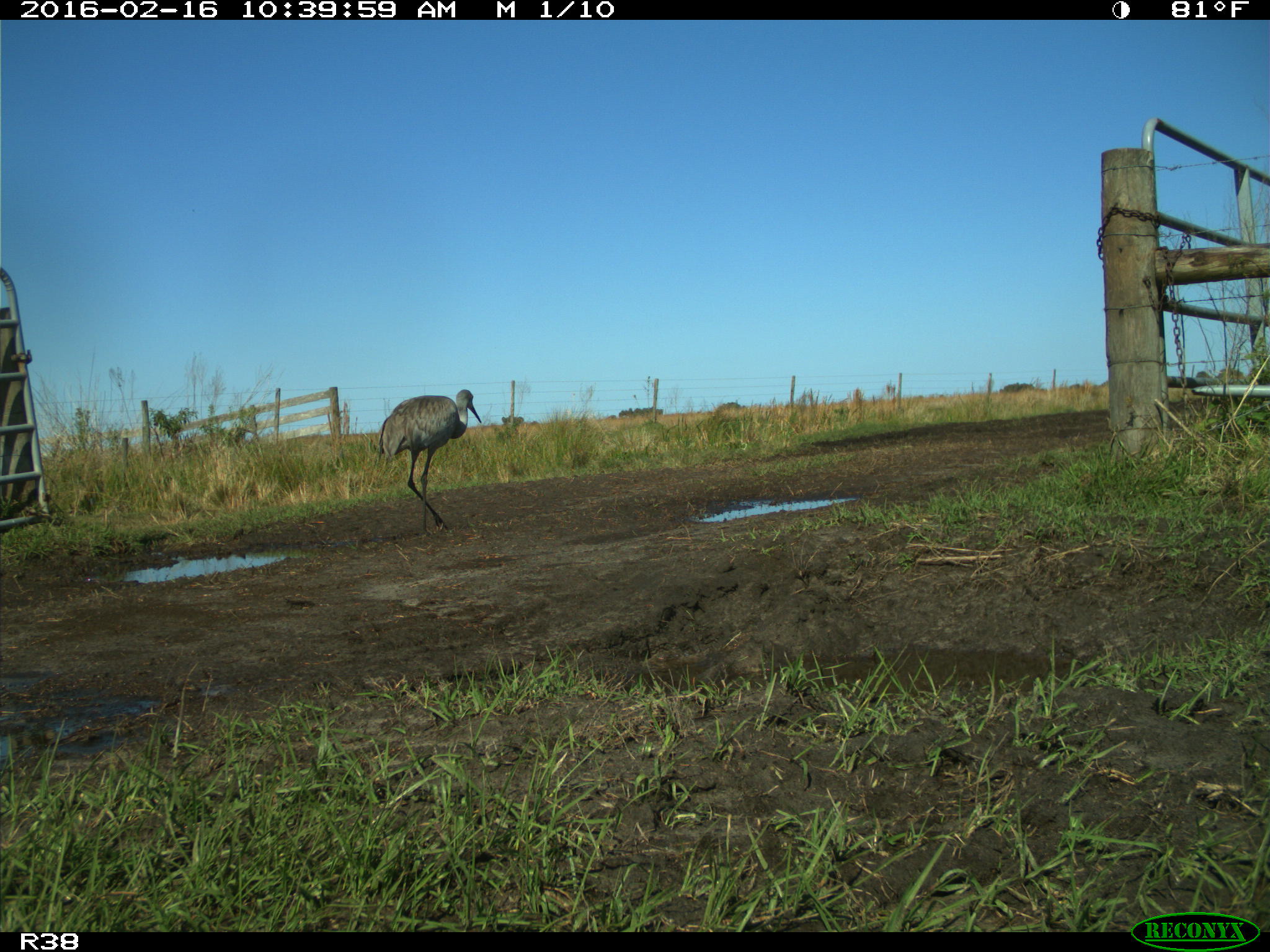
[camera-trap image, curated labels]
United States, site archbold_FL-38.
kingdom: Animalia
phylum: Chordata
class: Aves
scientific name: Aves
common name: birds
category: unidentified bird